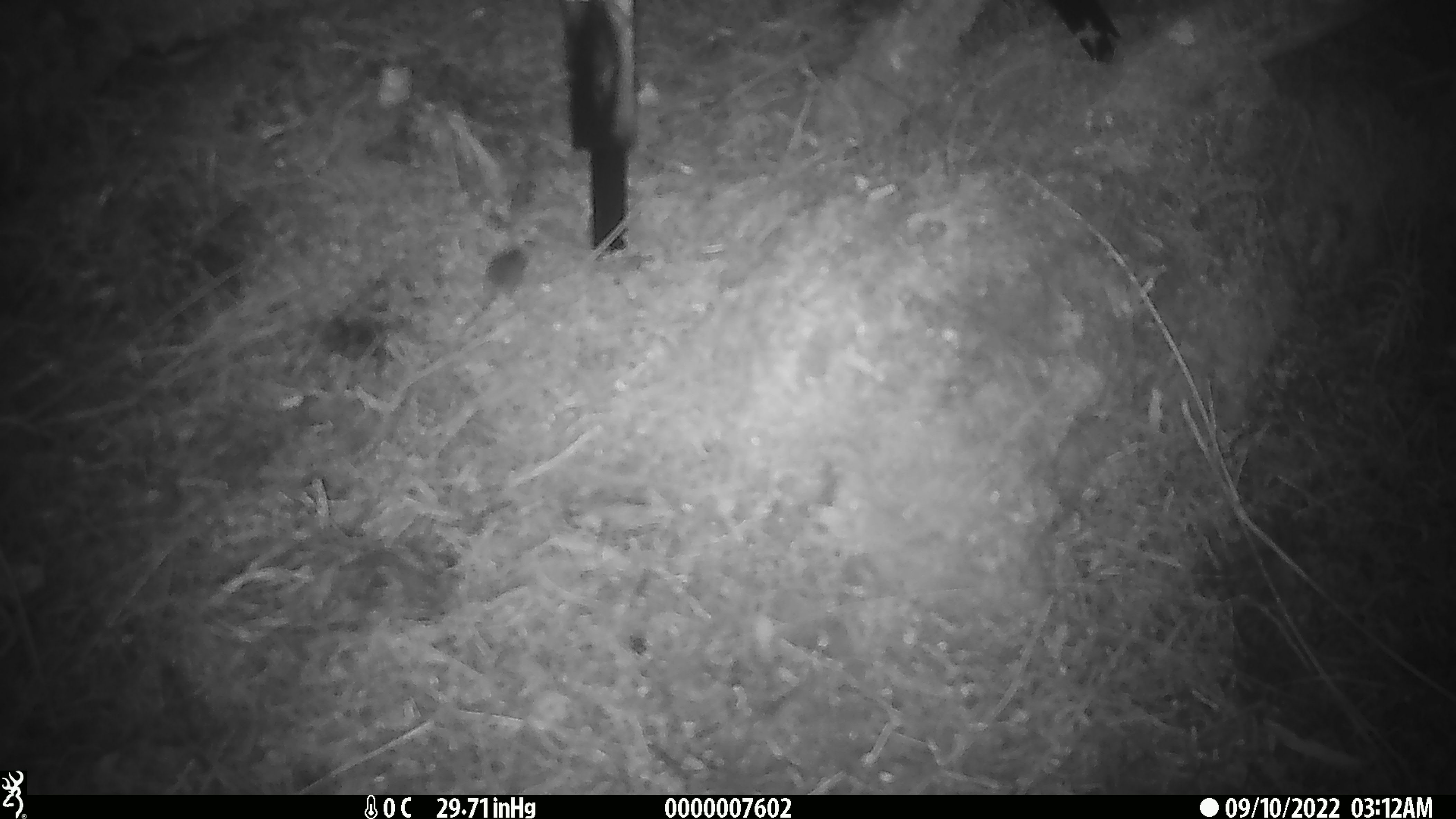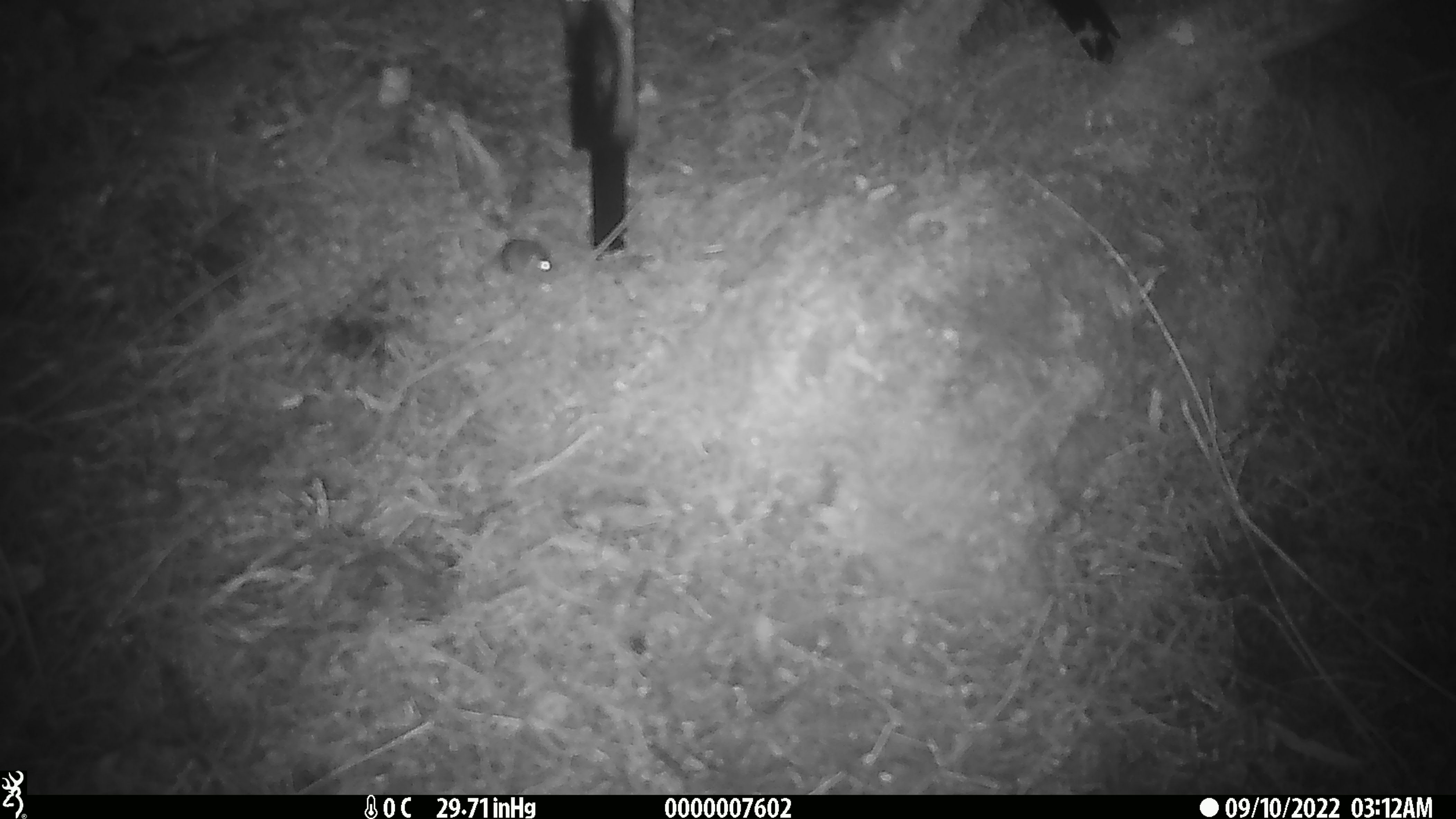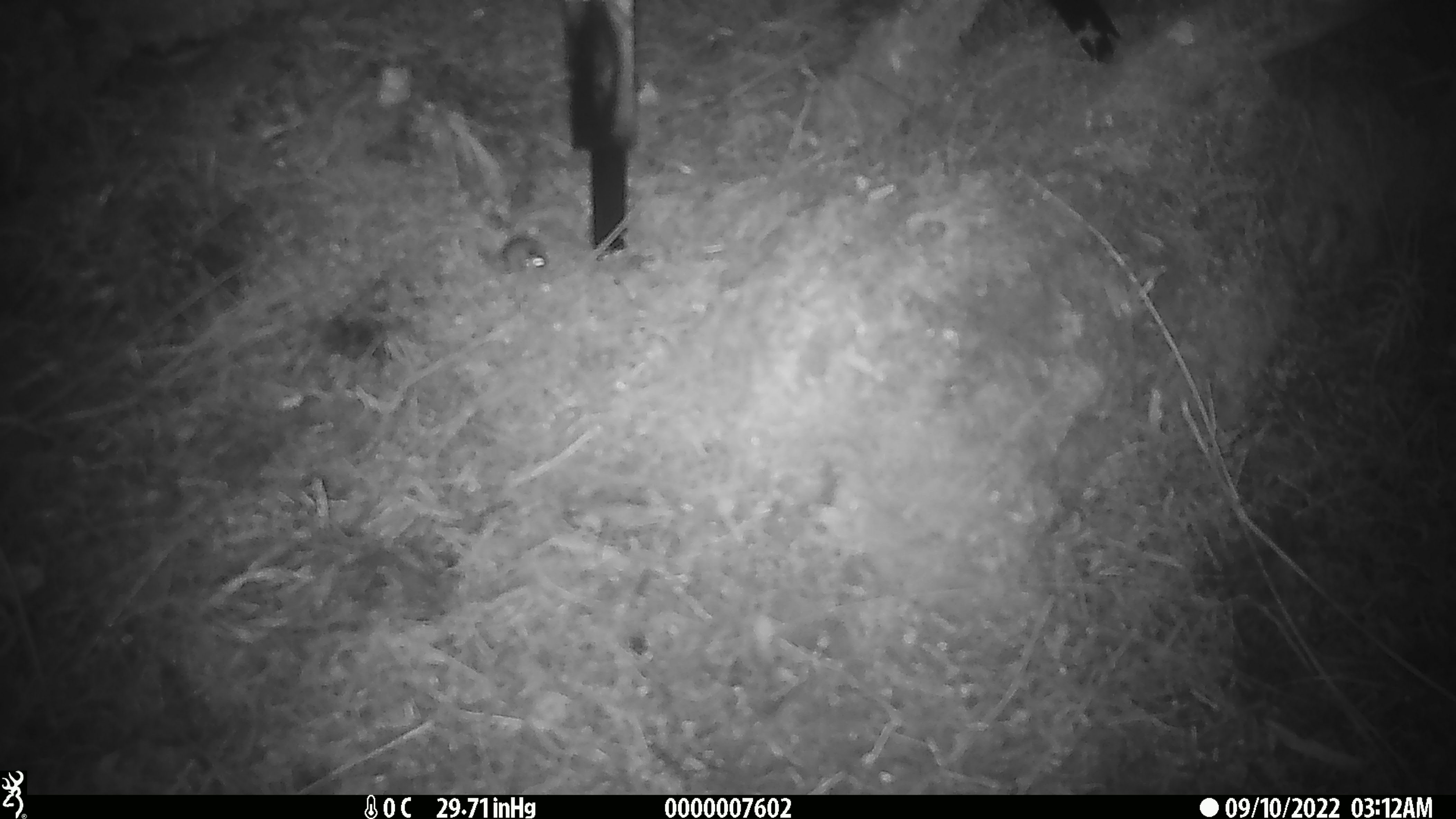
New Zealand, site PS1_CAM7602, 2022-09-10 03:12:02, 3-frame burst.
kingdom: Animalia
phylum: Chordata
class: Mammalia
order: Rodentia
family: Muridae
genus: Mus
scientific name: Mus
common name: mouse